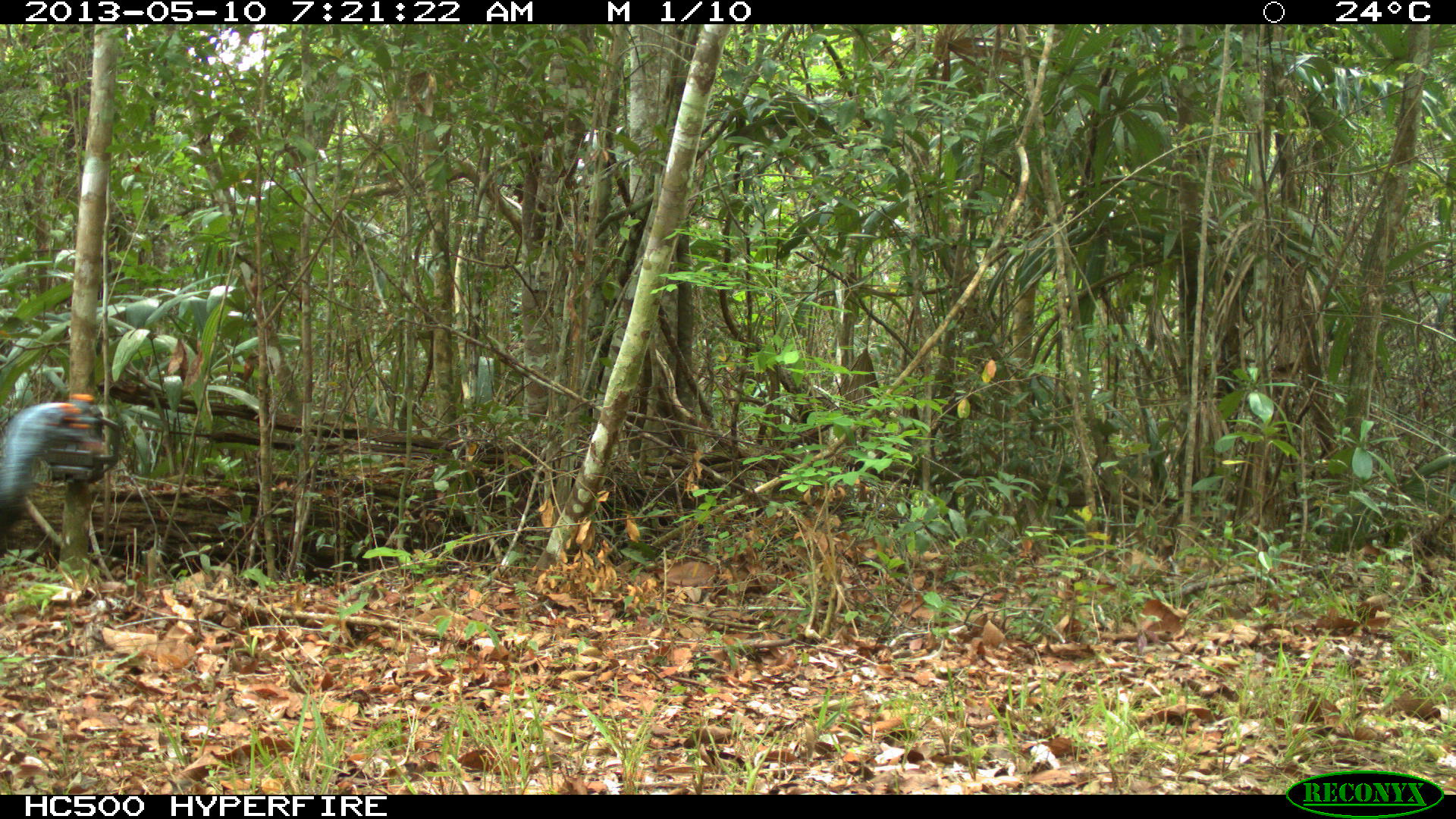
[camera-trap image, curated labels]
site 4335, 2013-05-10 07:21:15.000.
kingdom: Animalia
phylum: Chordata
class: Aves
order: Galliformes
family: Phasianidae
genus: Meleagris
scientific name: Meleagris ocellata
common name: ocellated turkey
Meleagris ocellata (ocellated turkey), count 1, sex male.